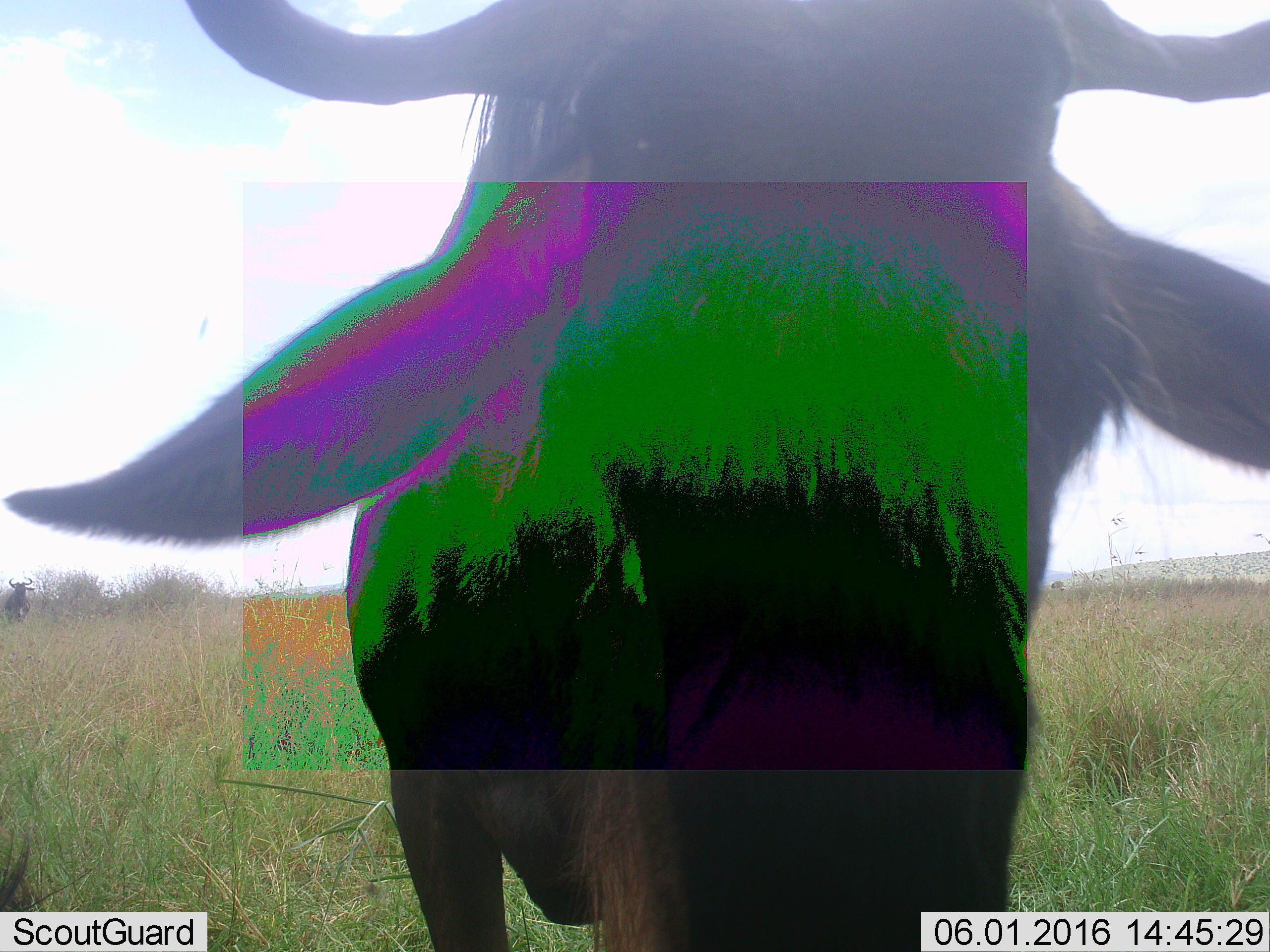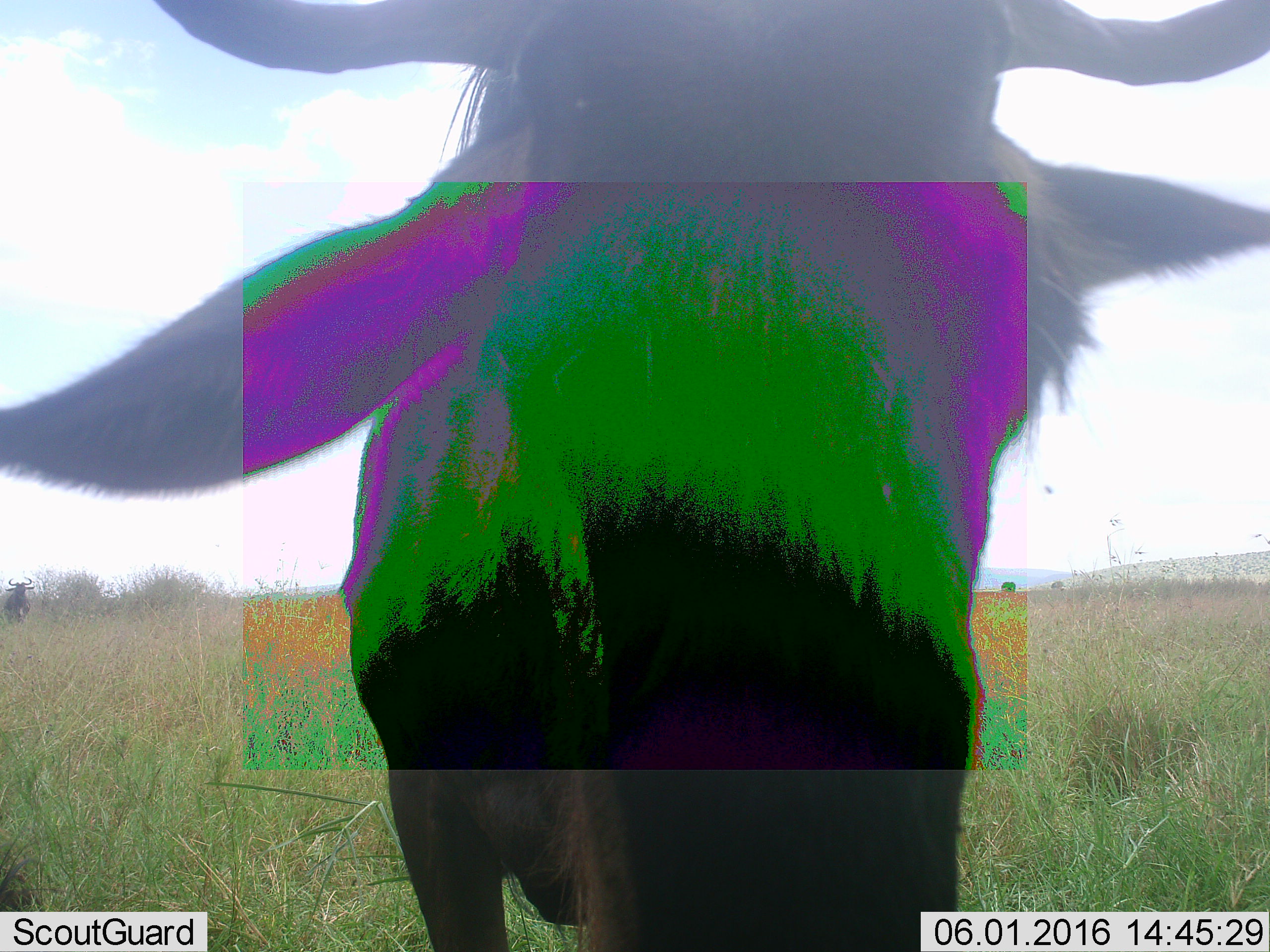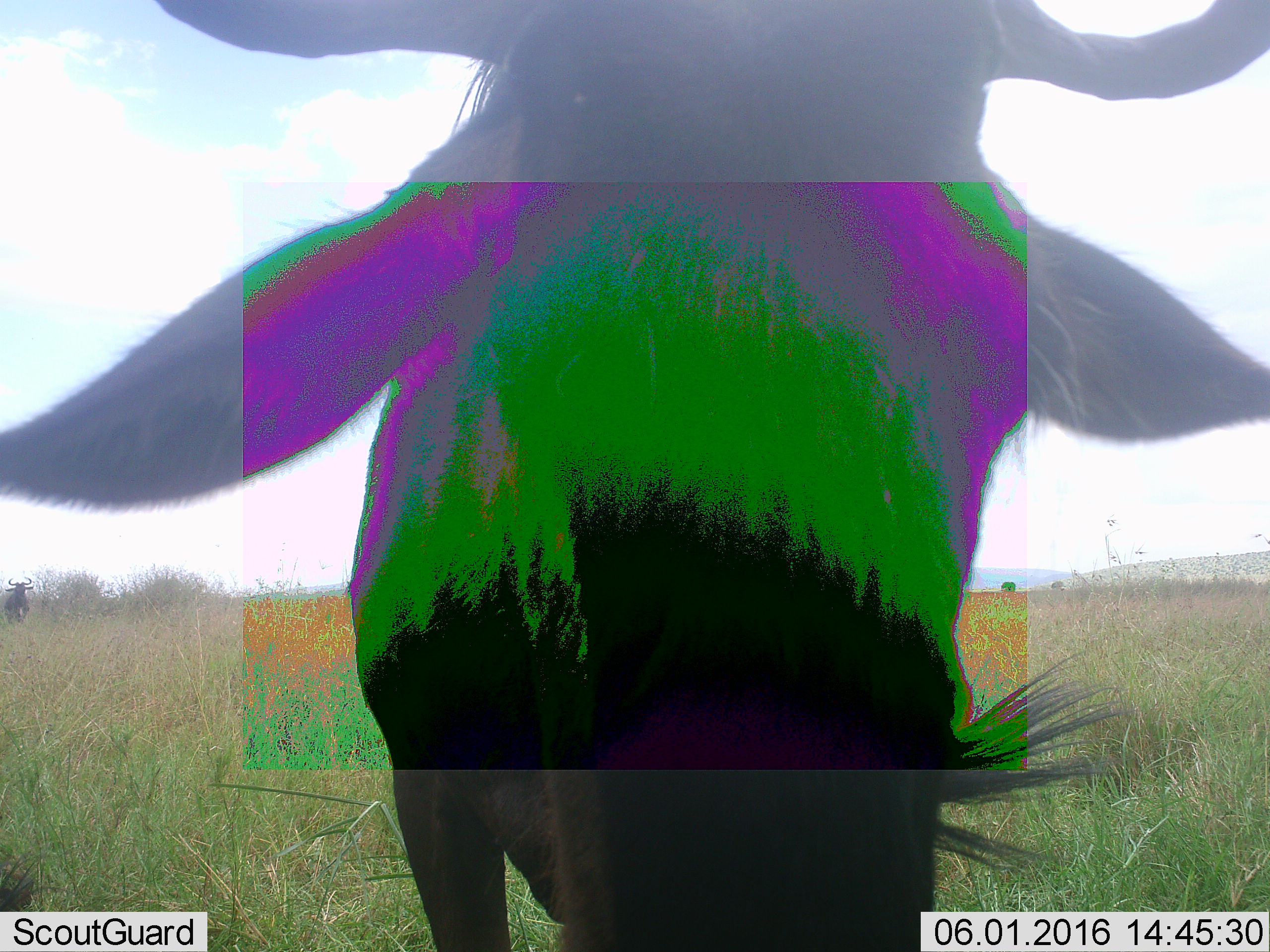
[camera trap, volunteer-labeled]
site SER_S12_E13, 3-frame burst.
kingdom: Animalia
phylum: Chordata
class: Mammalia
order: Artiodactyla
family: Bovidae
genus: Connochaetes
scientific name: Connochaetes taurinus taurinus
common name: blue wildebeest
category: wildebeestblue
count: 1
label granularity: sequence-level